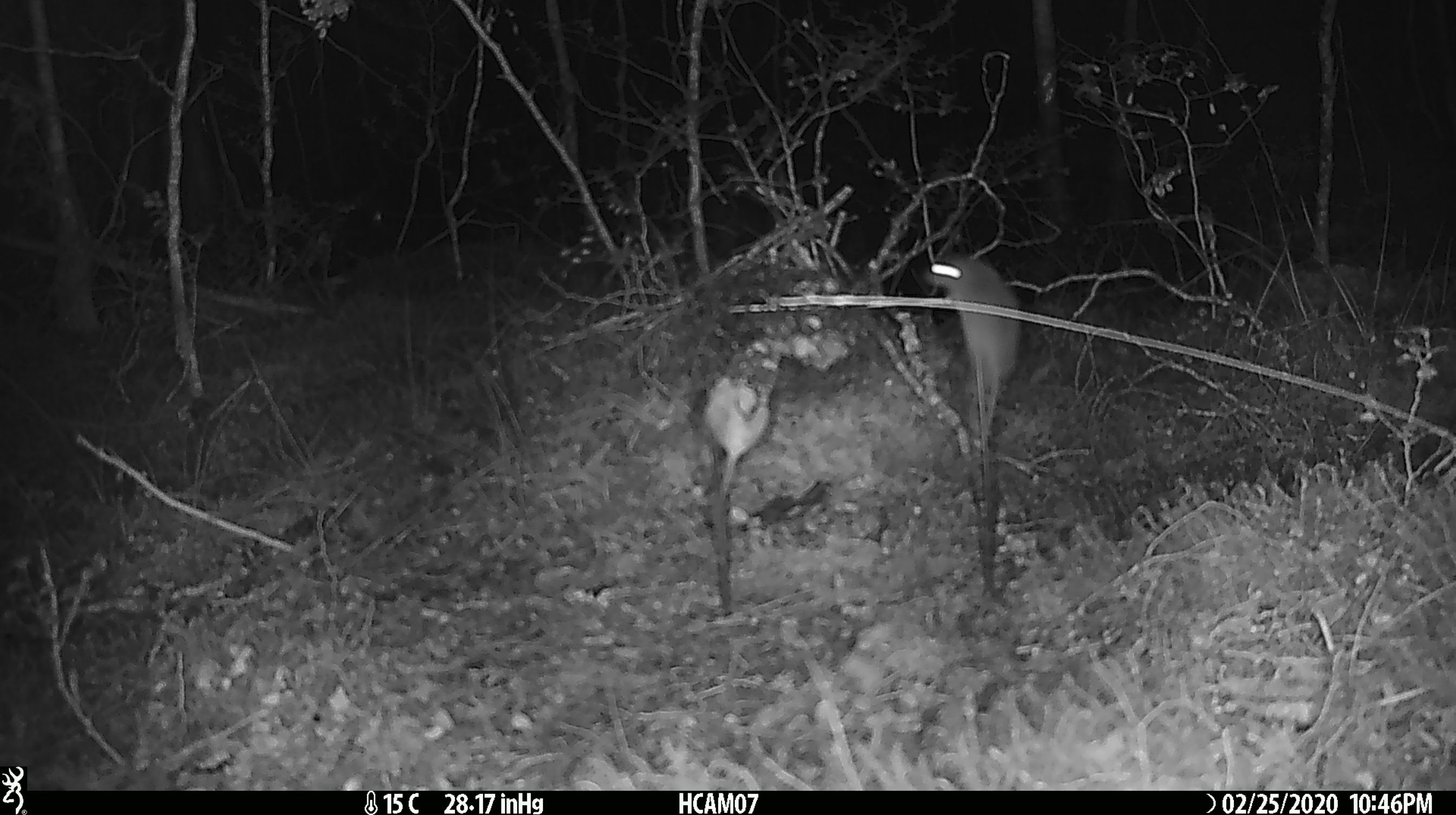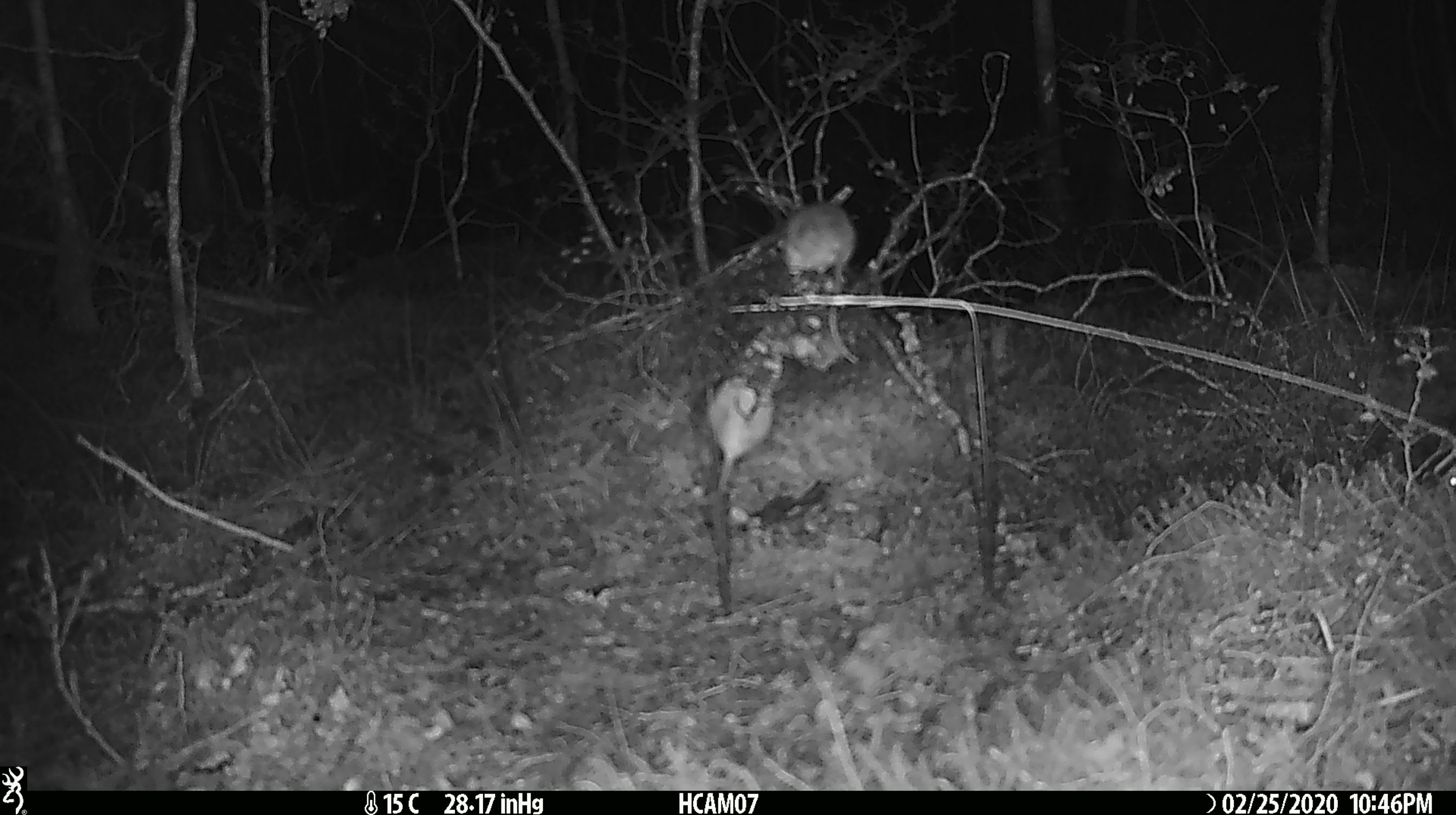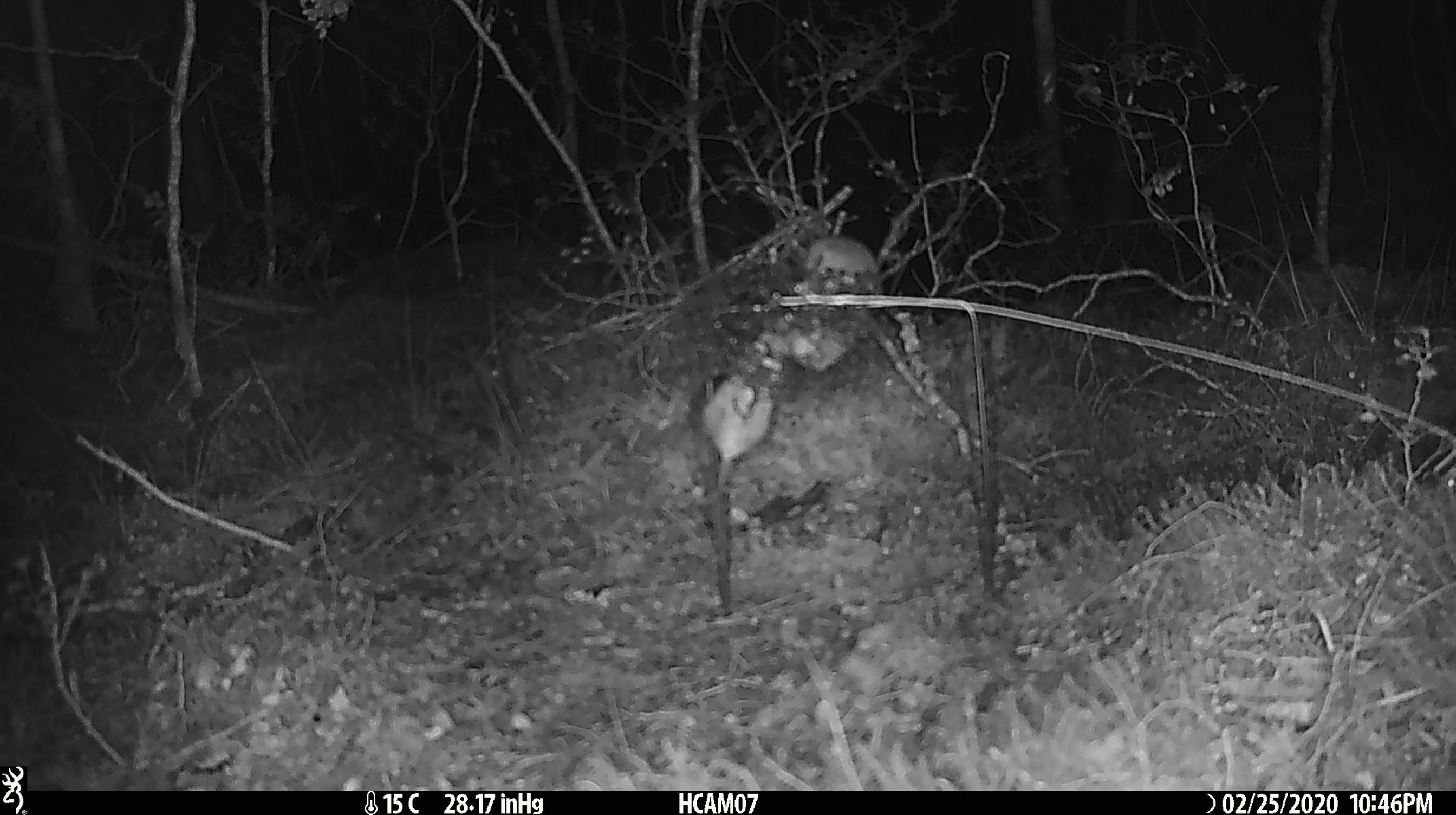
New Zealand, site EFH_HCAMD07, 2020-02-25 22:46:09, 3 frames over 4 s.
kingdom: Animalia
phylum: Chordata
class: Mammalia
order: Rodentia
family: Muridae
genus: Mus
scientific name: Mus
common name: mouse